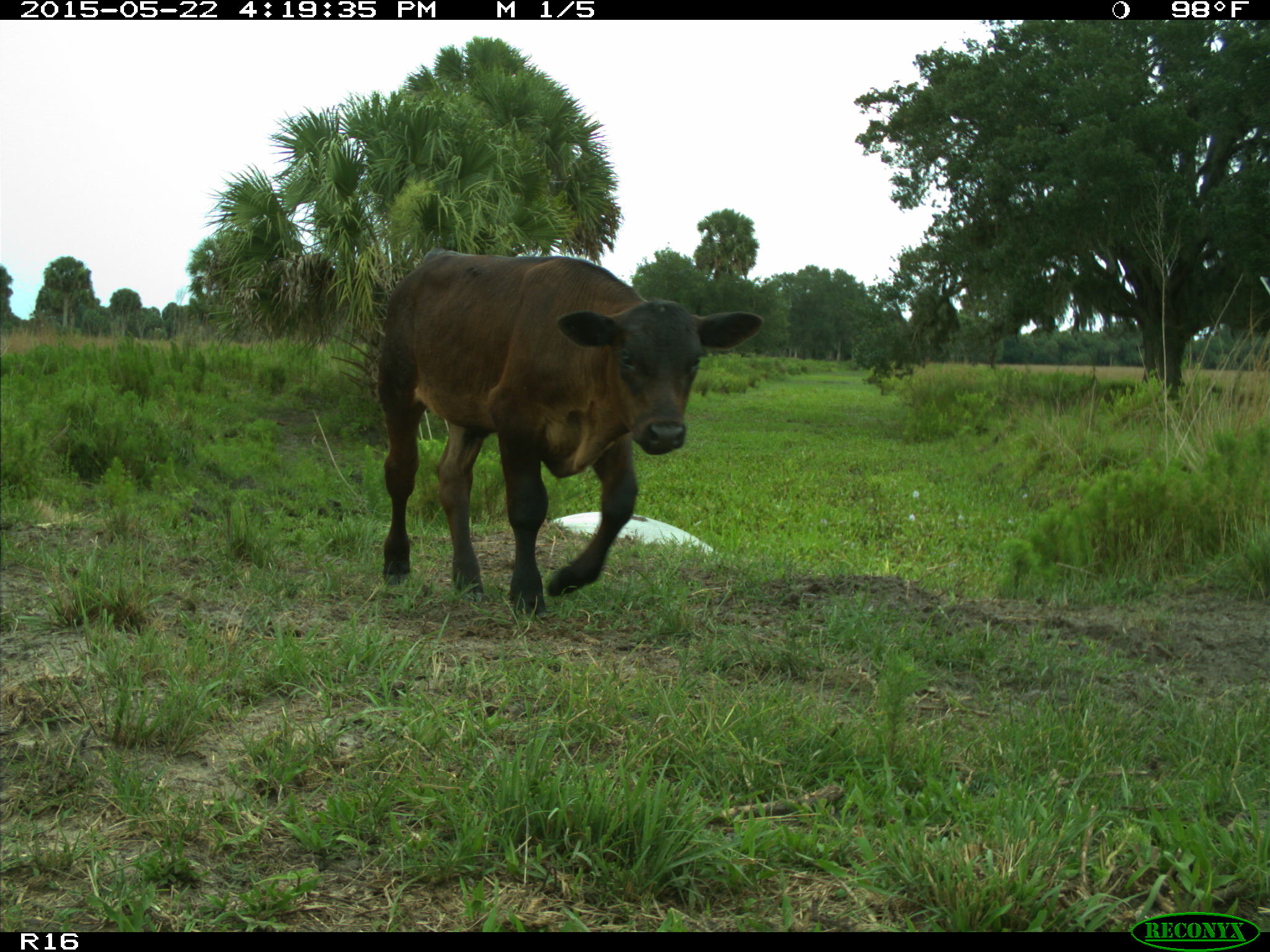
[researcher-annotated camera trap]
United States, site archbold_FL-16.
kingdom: Animalia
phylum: Chordata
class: Mammalia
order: Artiodactyla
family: Bovidae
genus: Bos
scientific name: Bos taurus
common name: domestic cow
Bos taurus (domestic cow).